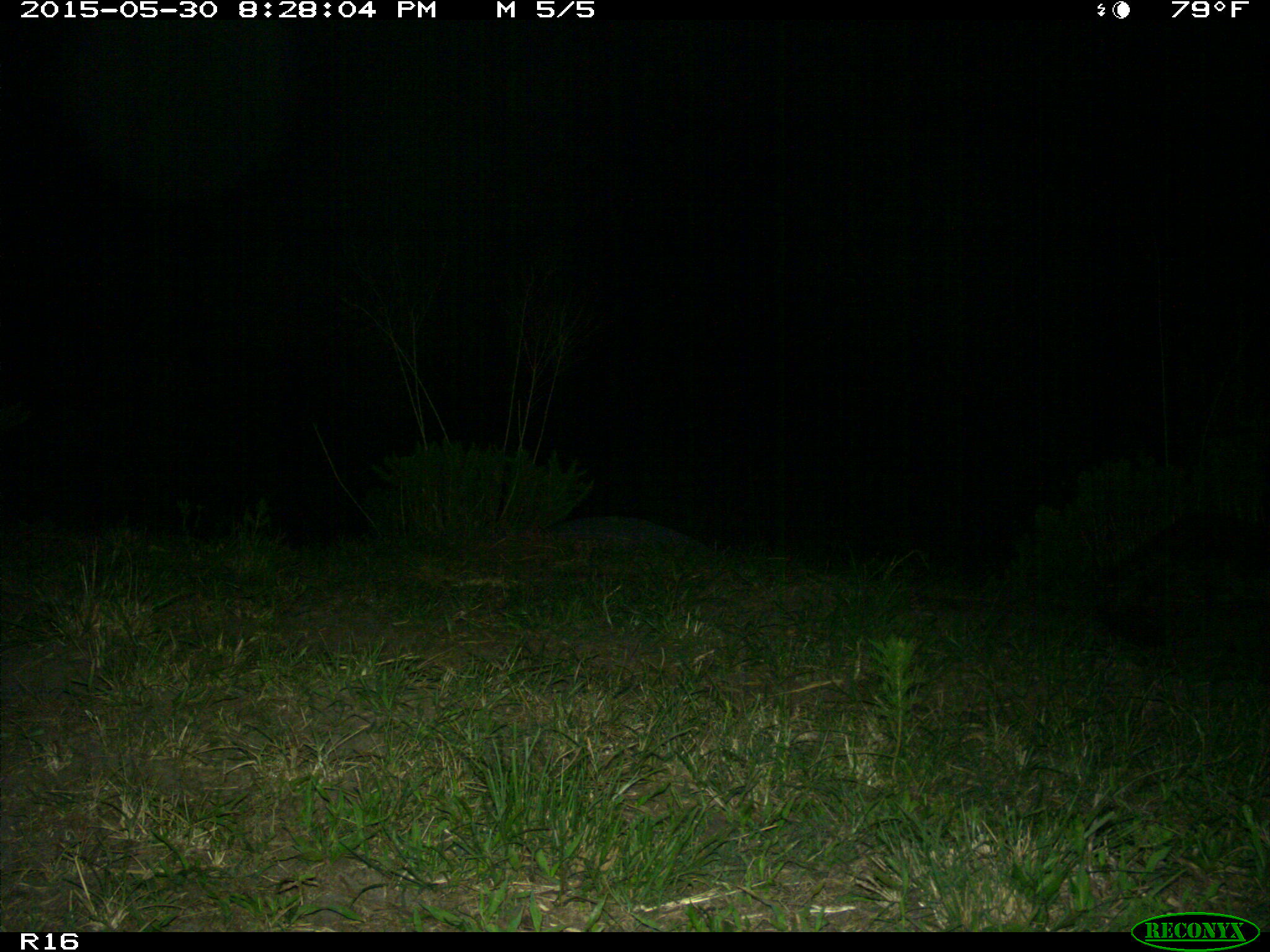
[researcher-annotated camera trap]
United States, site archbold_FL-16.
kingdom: Animalia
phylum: Chordata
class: Mammalia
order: Carnivora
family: Procyonidae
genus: Procyon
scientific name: Procyon lotor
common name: common raccoon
Procyon lotor (common raccoon).